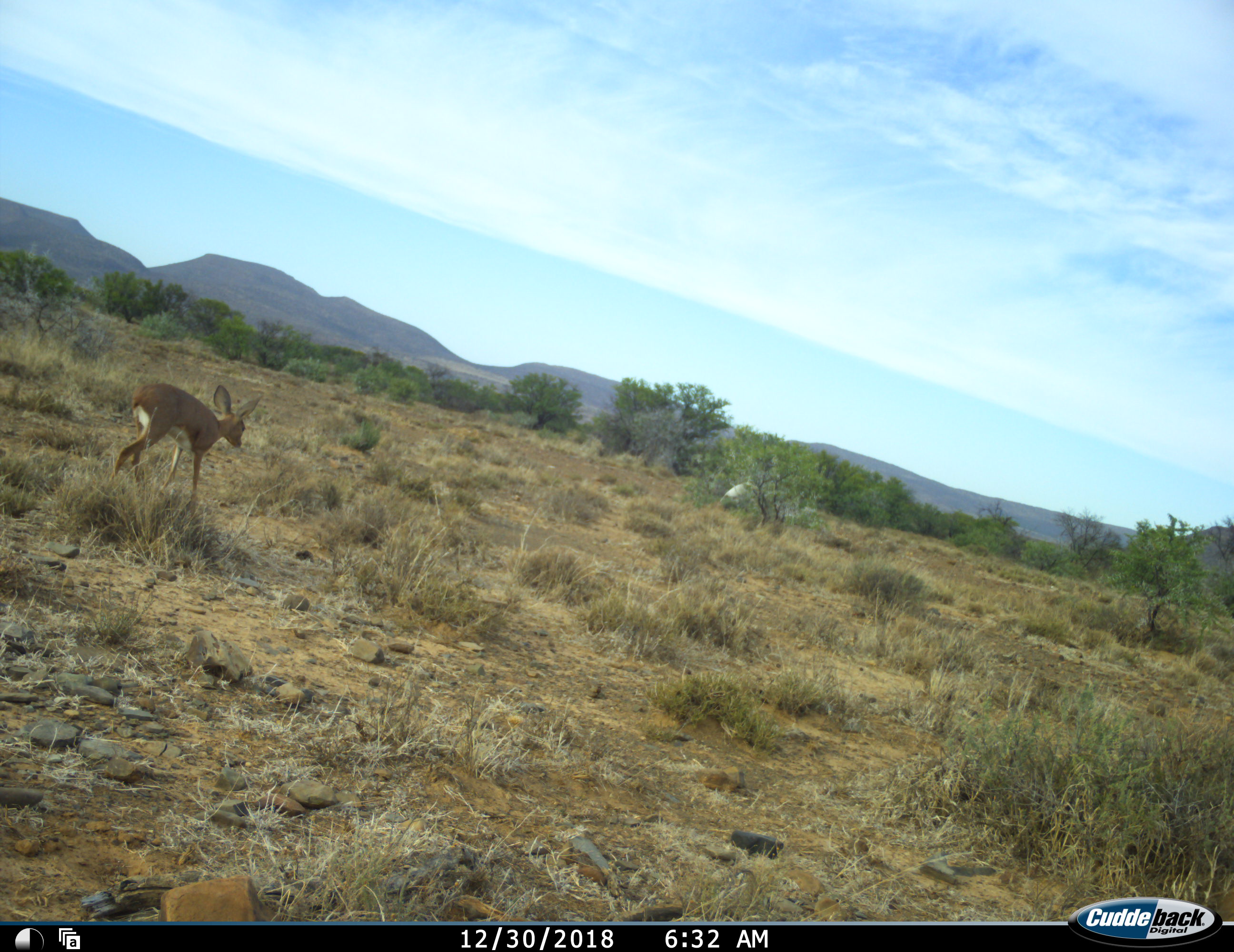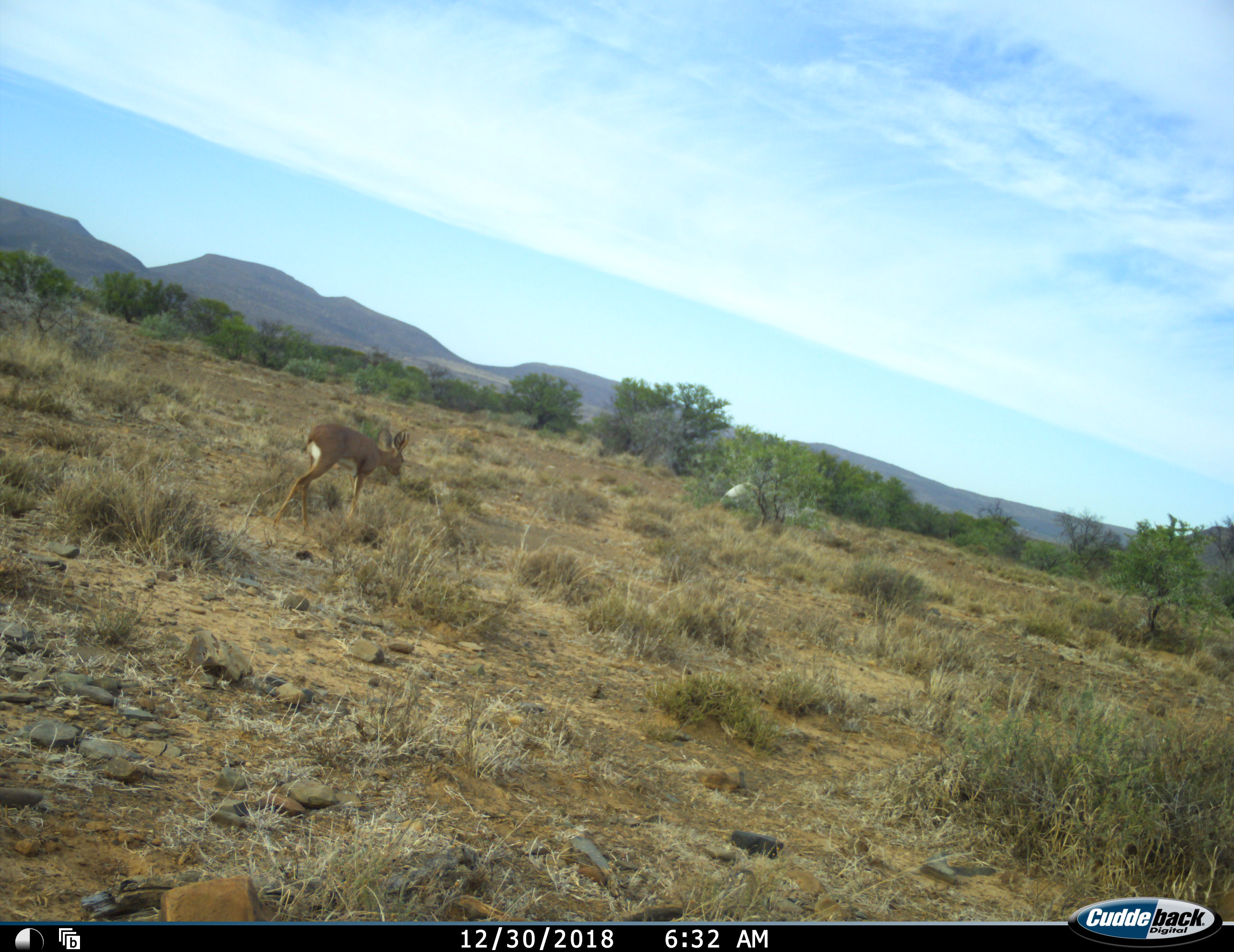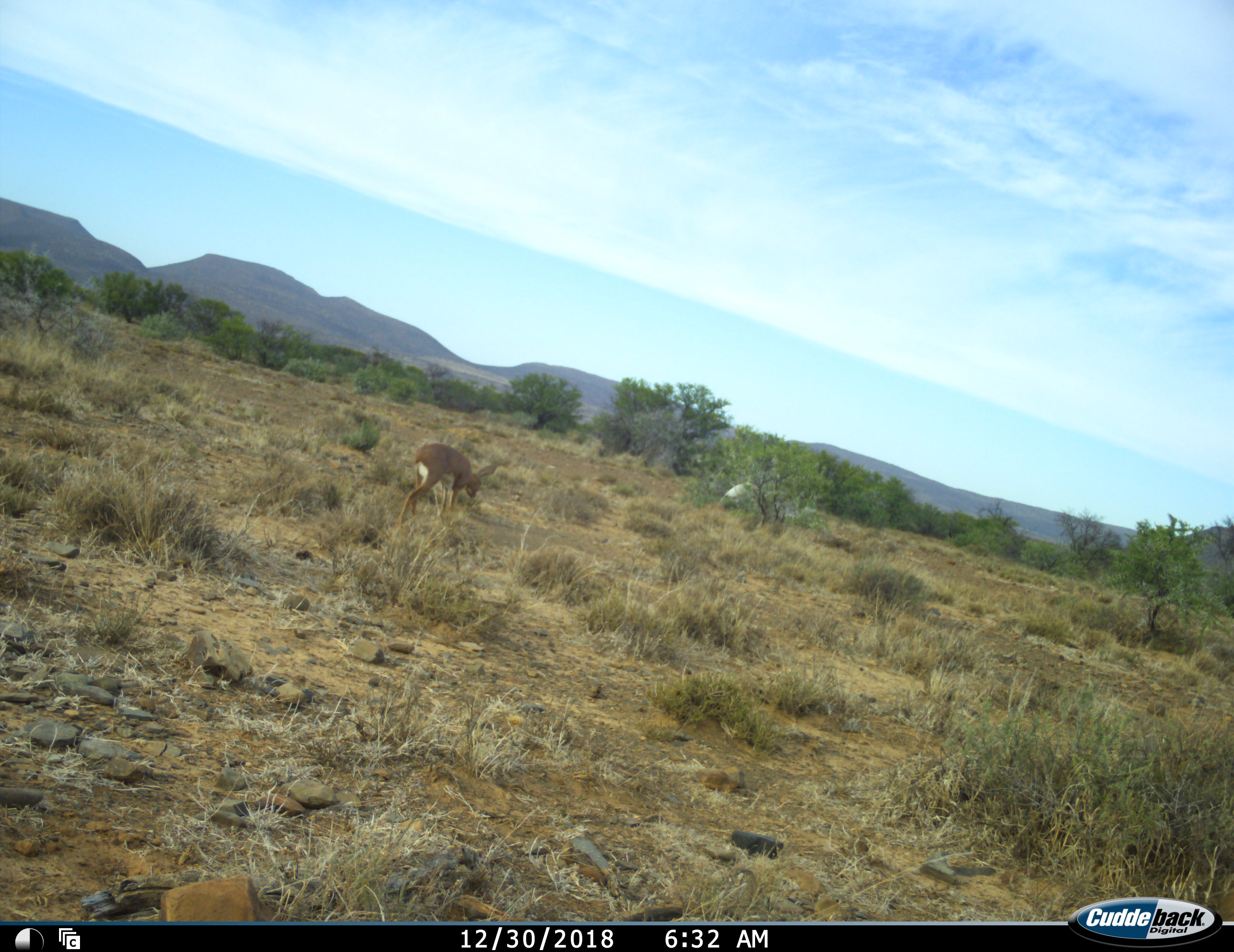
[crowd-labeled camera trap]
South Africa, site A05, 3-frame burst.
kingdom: Animalia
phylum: Chordata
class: Mammalia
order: Artiodactyla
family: Bovidae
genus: Raphicerus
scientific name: Raphicerus campestris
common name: steenbok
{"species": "steenbok (Raphicerus campestris)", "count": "1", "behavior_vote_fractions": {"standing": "0%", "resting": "0%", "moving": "100%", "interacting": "0%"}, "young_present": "0%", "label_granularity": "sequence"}